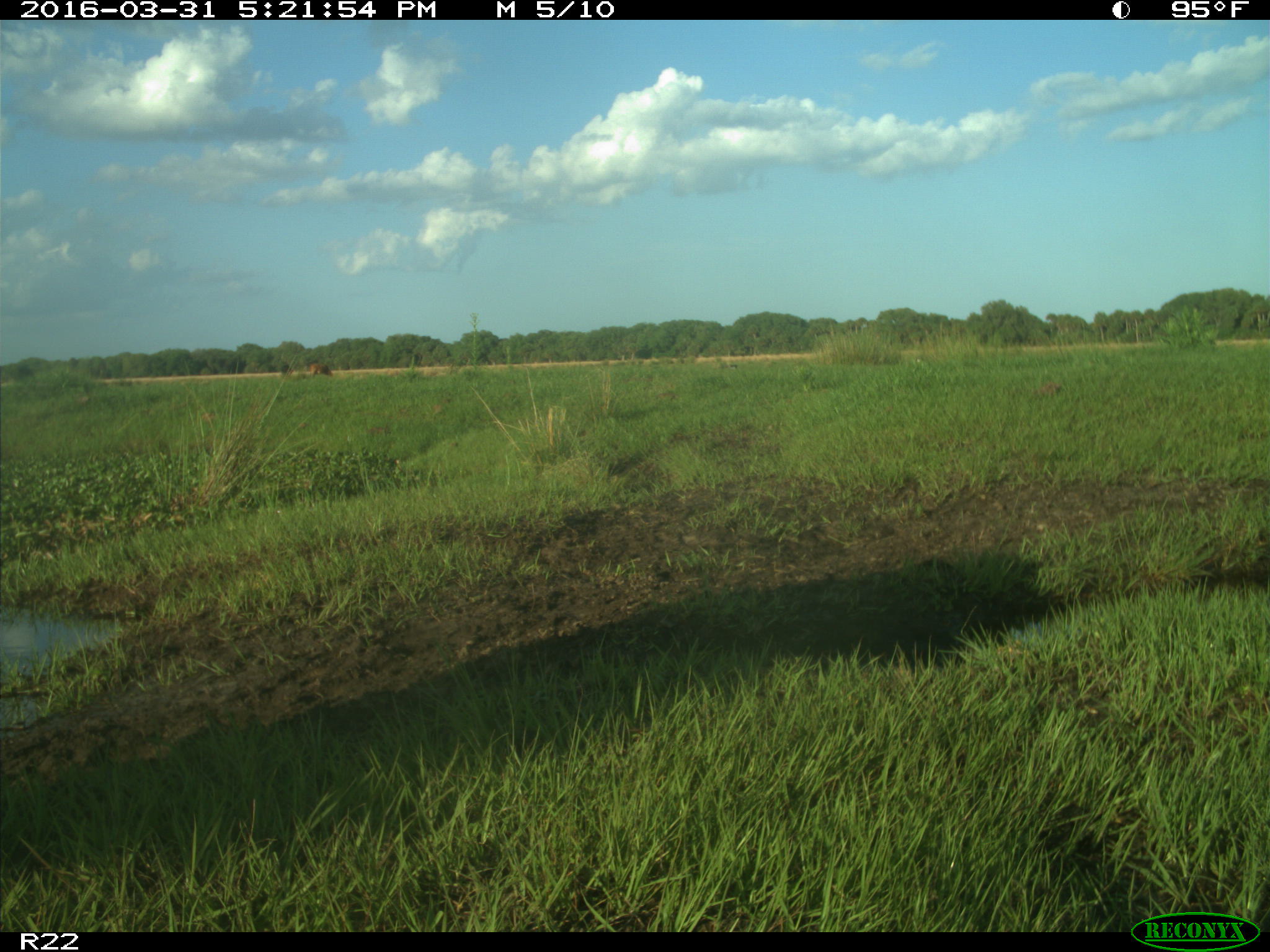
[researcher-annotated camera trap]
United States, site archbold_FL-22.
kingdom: Animalia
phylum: Chordata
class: Mammalia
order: Artiodactyla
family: Bovidae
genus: Bos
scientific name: Bos taurus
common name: domestic cow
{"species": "Bos taurus (domestic cow)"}